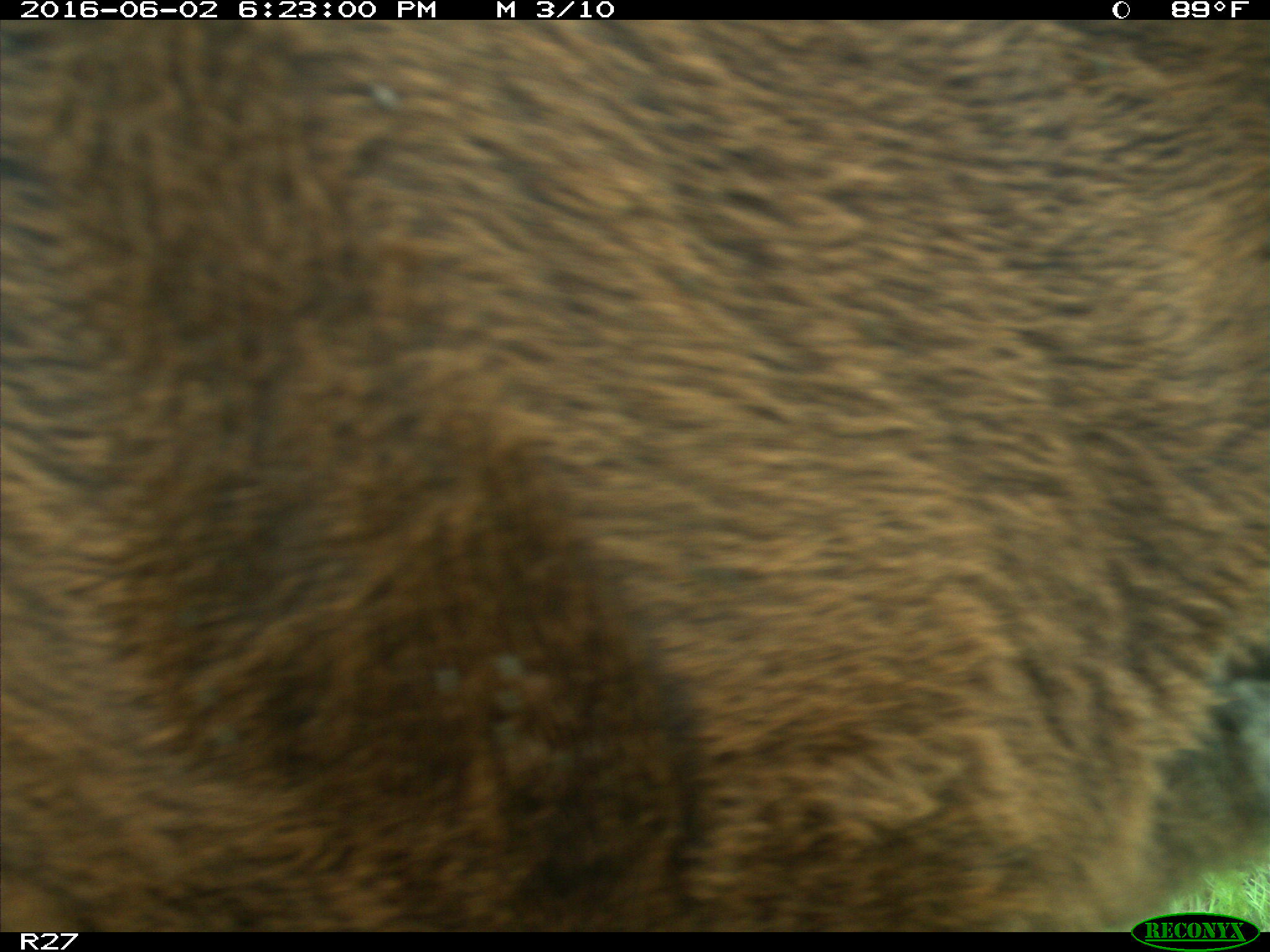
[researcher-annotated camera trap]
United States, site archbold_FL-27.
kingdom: Animalia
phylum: Chordata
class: Mammalia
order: Artiodactyla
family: Bovidae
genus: Bos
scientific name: Bos taurus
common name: domestic cow